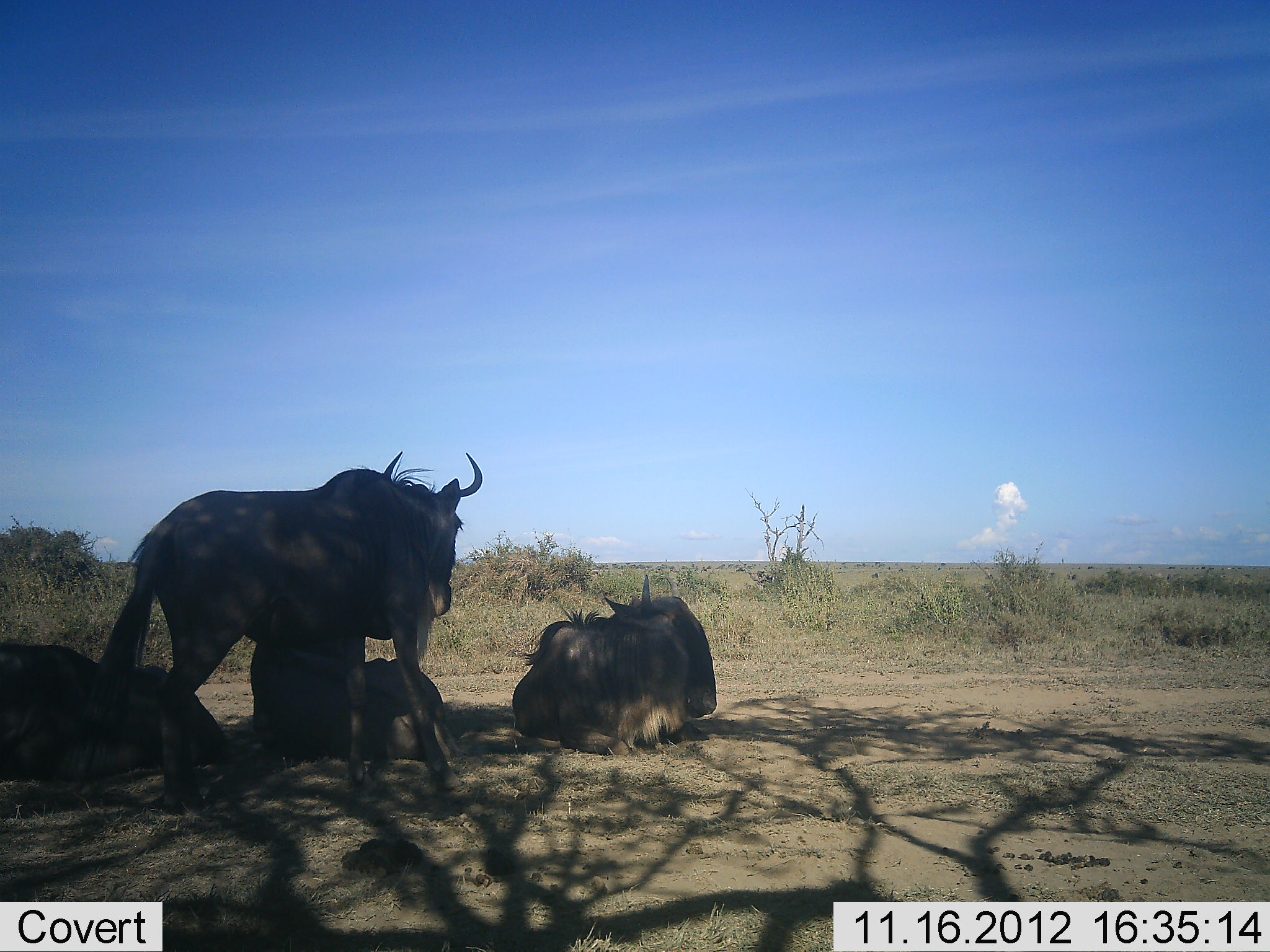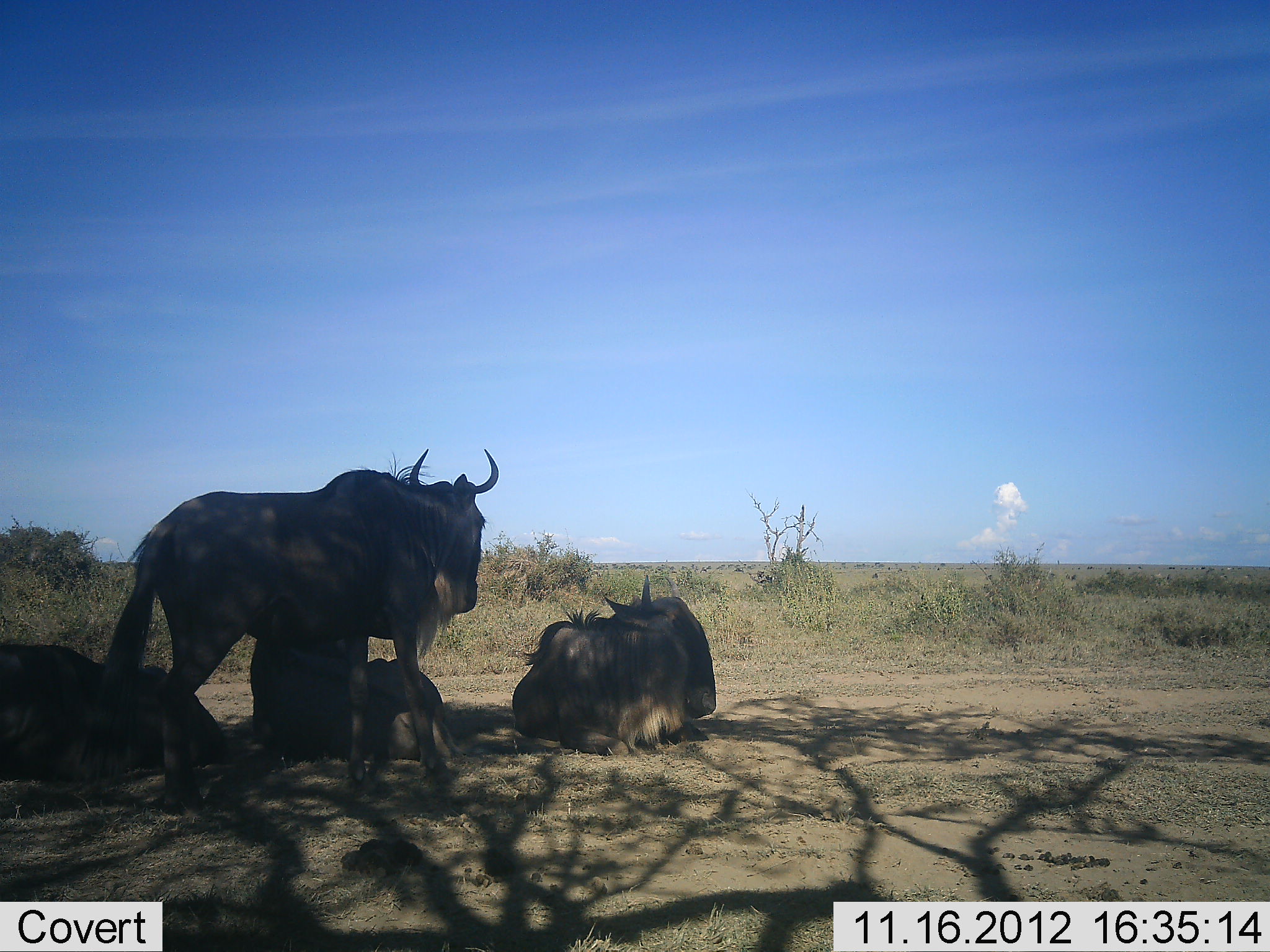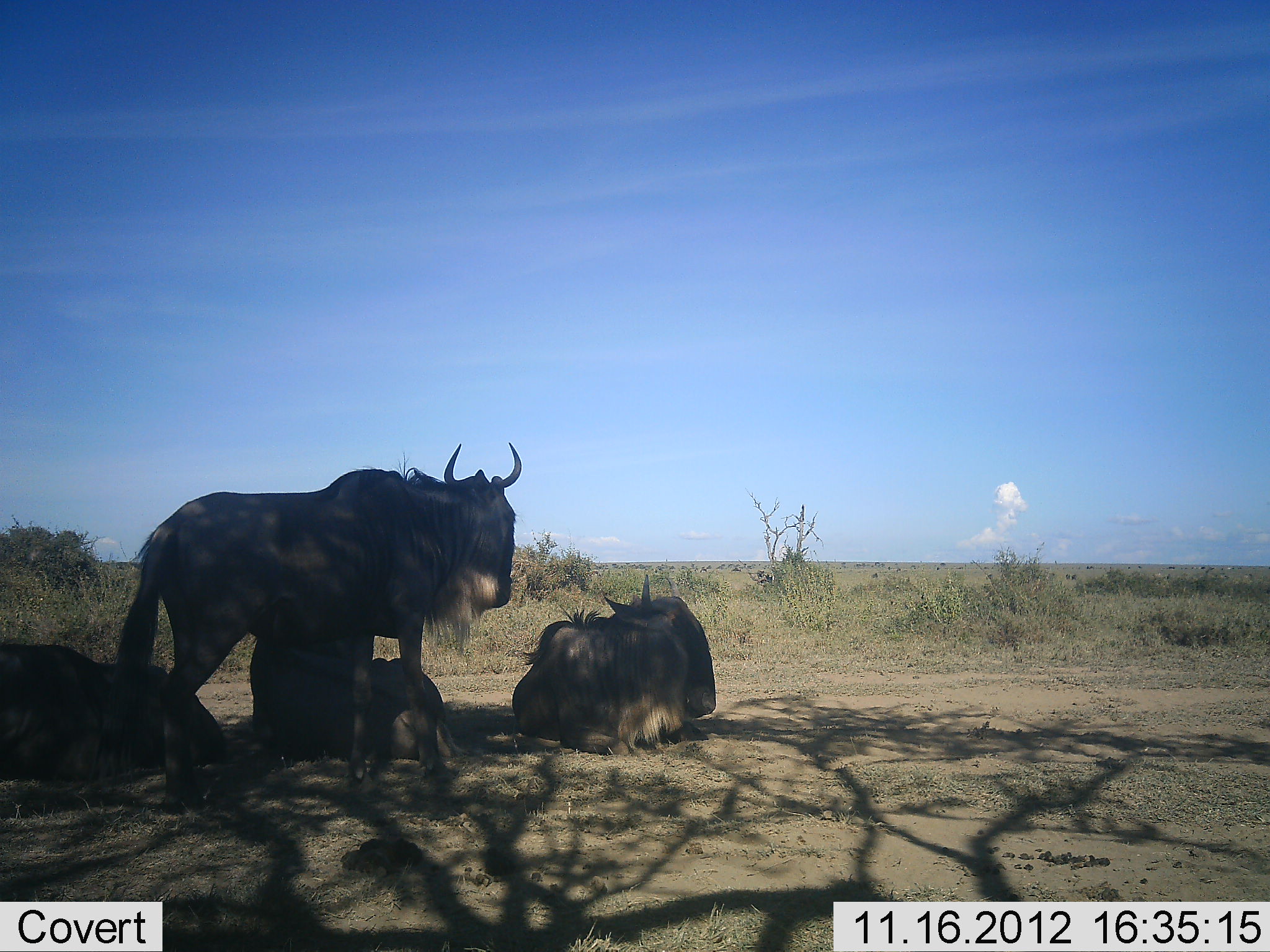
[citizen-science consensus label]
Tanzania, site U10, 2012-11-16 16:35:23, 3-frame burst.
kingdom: Animalia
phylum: Chordata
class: Mammalia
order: Artiodactyla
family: Bovidae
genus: Connochaetes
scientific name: Connochaetes taurinus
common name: blue wildebeest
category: wildebeest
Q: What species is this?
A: Wildebeest (blue wildebeest) (Connochaetes taurinus).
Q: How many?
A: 4.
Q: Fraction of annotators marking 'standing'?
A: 80%.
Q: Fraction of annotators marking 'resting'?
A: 100%.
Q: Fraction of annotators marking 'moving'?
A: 0%.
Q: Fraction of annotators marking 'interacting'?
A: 0%.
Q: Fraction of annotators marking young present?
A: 0%.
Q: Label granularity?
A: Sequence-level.